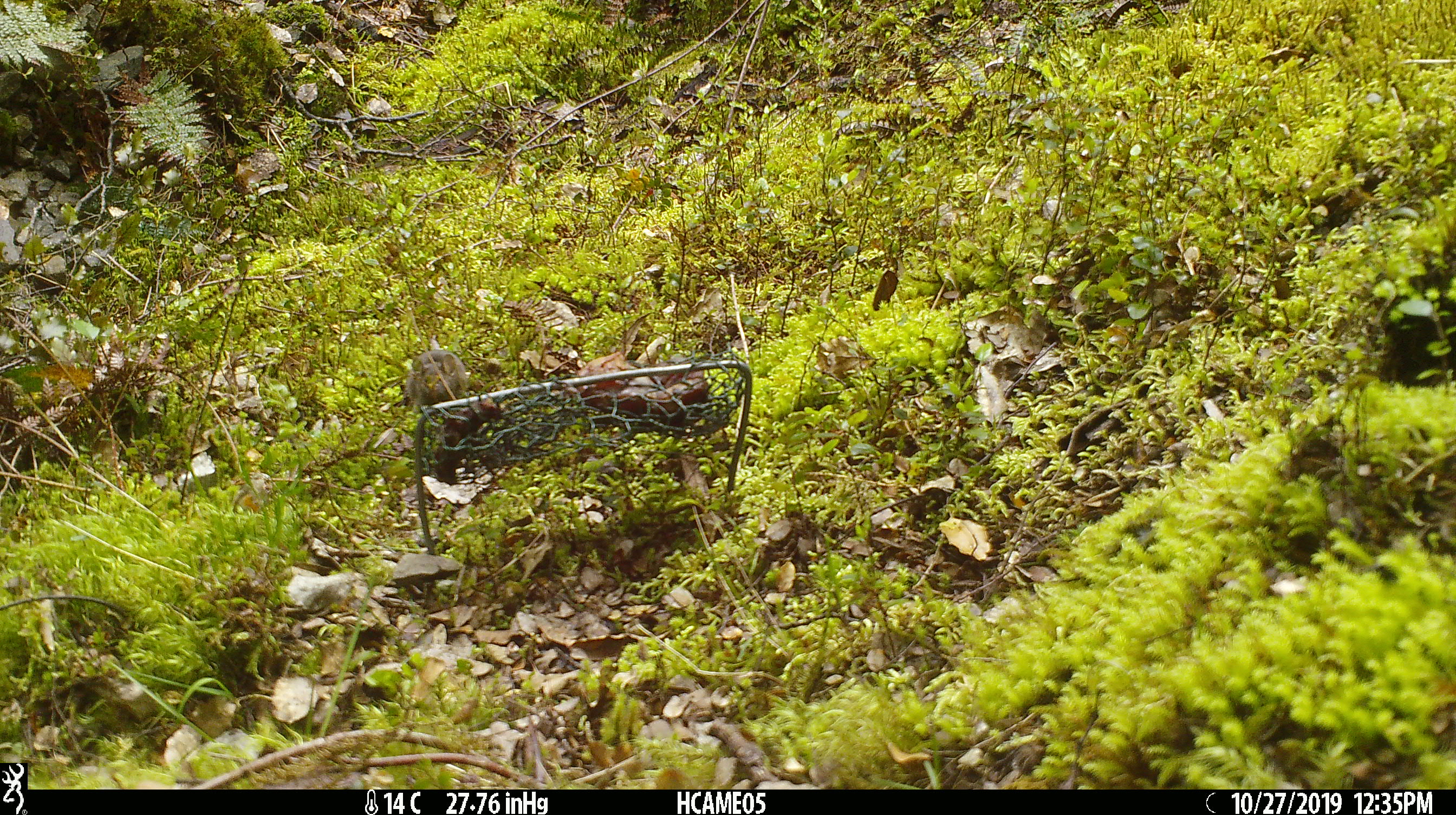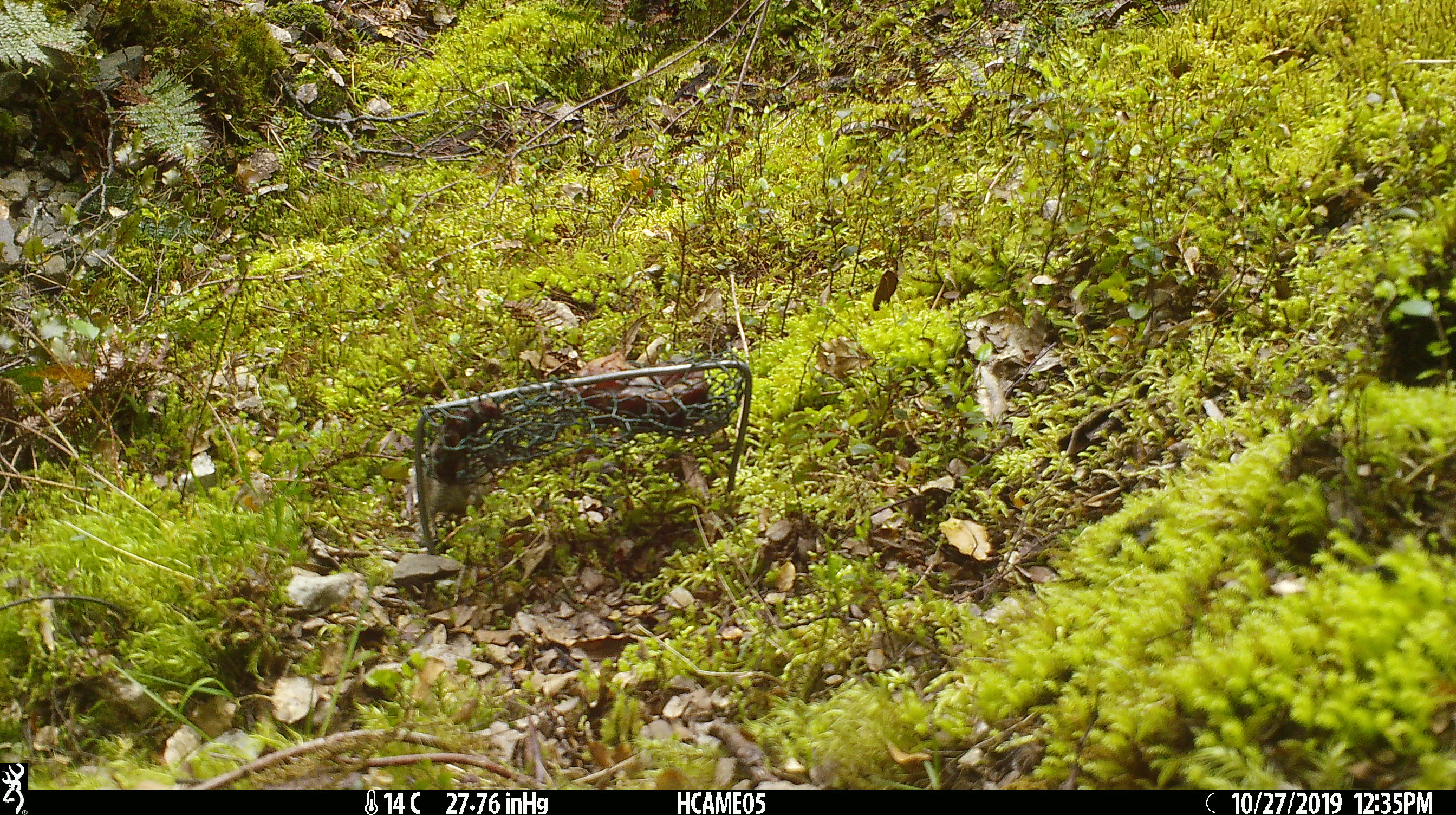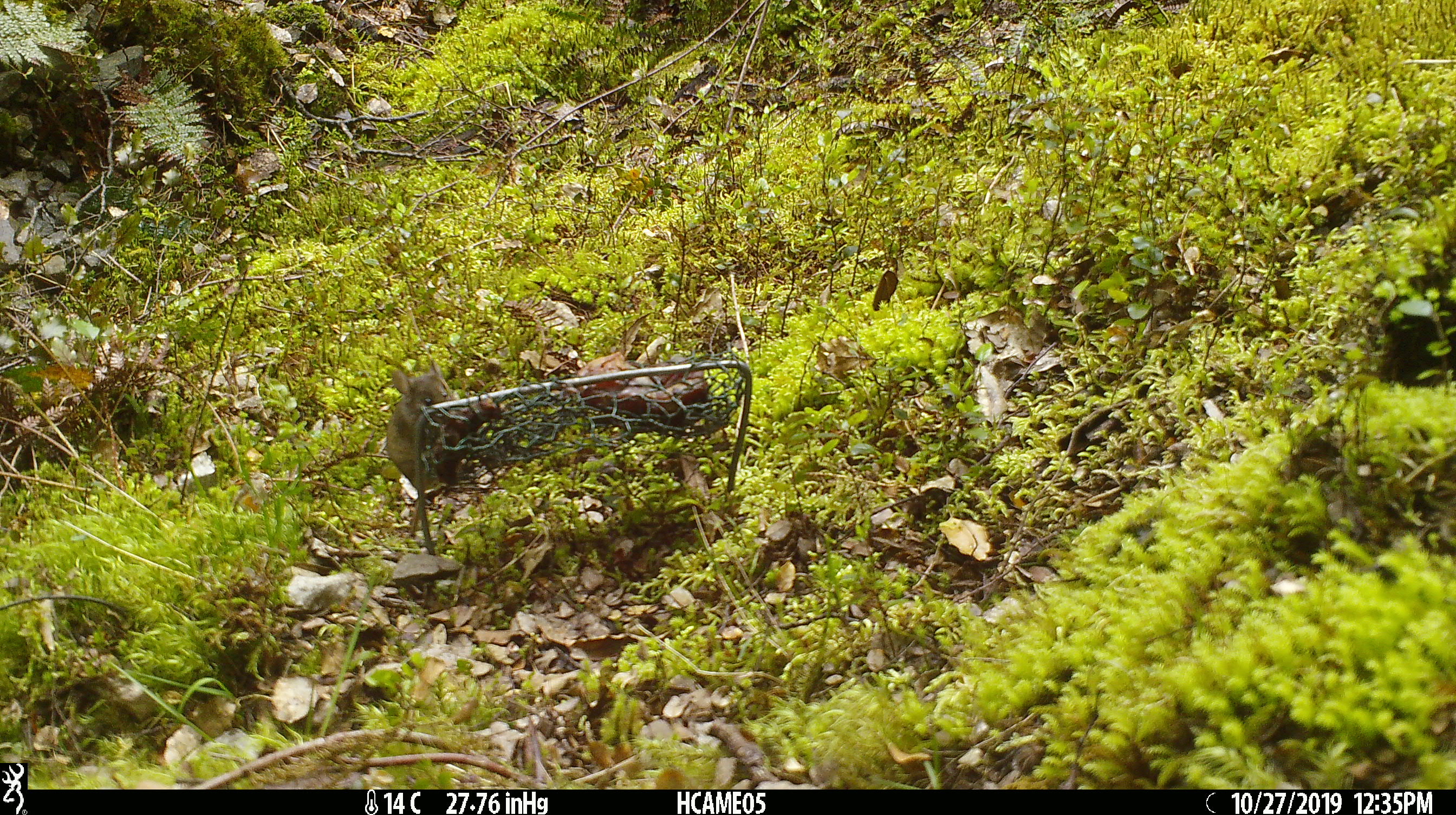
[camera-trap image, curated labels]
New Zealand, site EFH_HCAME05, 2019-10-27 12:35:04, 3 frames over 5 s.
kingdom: Animalia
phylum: Chordata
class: Mammalia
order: Rodentia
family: Muridae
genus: Mus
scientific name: Mus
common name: mouse